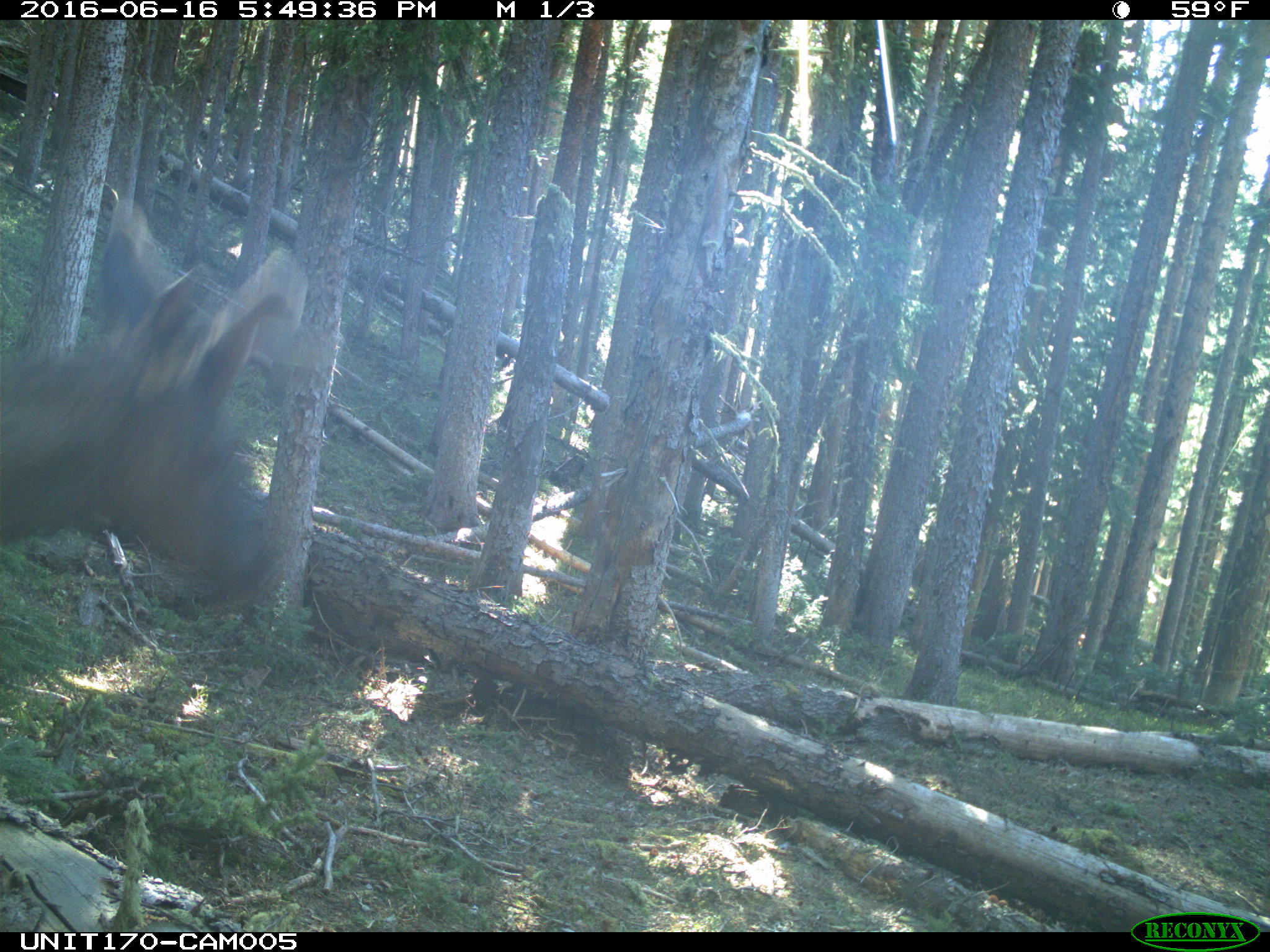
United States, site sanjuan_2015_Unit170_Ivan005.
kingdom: Animalia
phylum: Chordata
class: Mammalia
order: Artiodactyla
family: Cervidae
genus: Cervus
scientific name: Cervus elaphus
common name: red deer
Cervus elaphus (red deer).